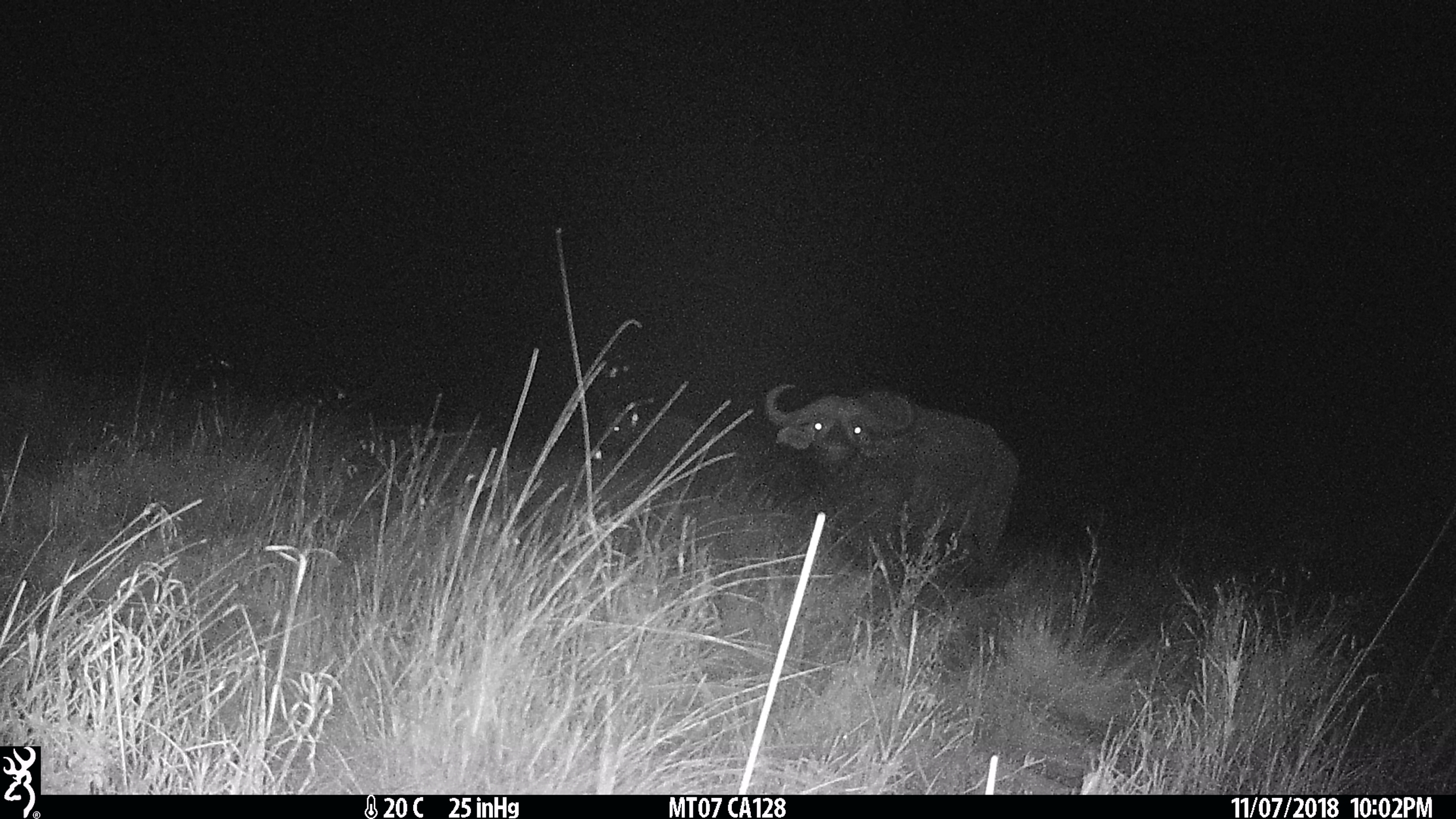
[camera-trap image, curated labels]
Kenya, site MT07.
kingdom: Animalia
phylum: Chordata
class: Mammalia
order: Artiodactyla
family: Bovidae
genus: Syncerus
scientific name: Syncerus caffer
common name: buffalo